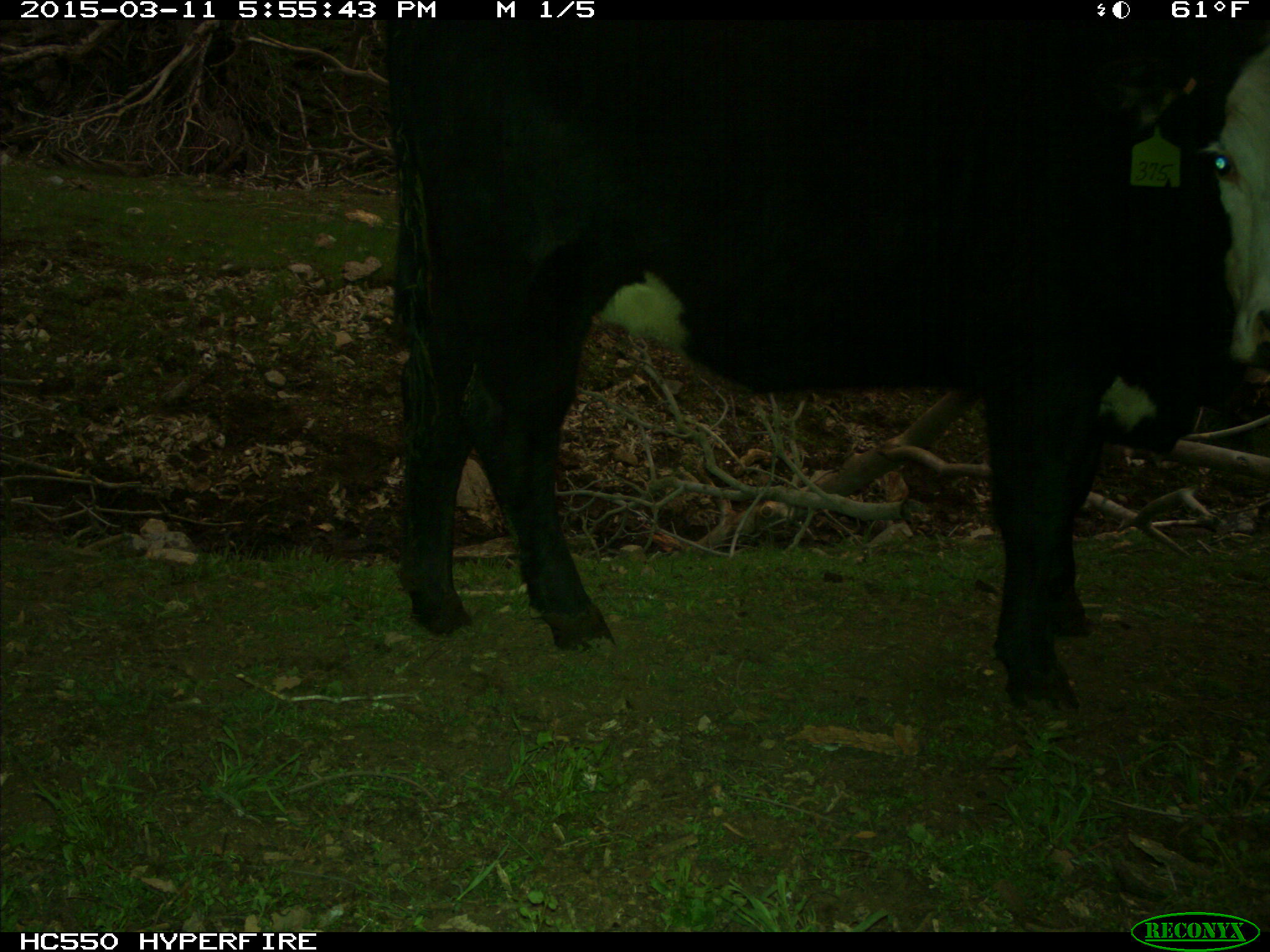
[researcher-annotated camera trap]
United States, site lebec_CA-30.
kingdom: Animalia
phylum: Chordata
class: Mammalia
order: Artiodactyla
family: Bovidae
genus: Bos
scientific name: Bos taurus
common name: domestic cow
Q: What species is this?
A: Bos taurus (domestic cow).